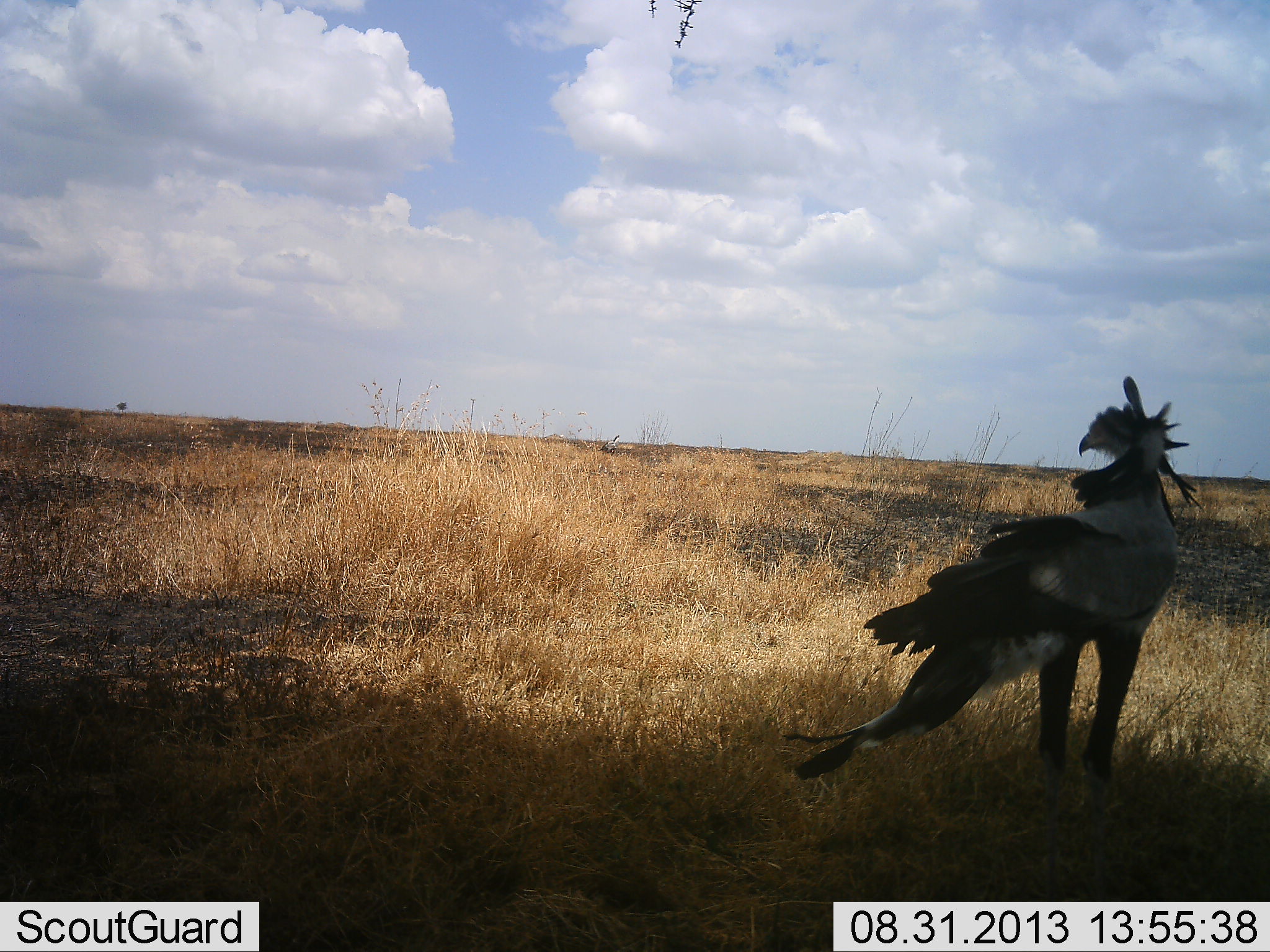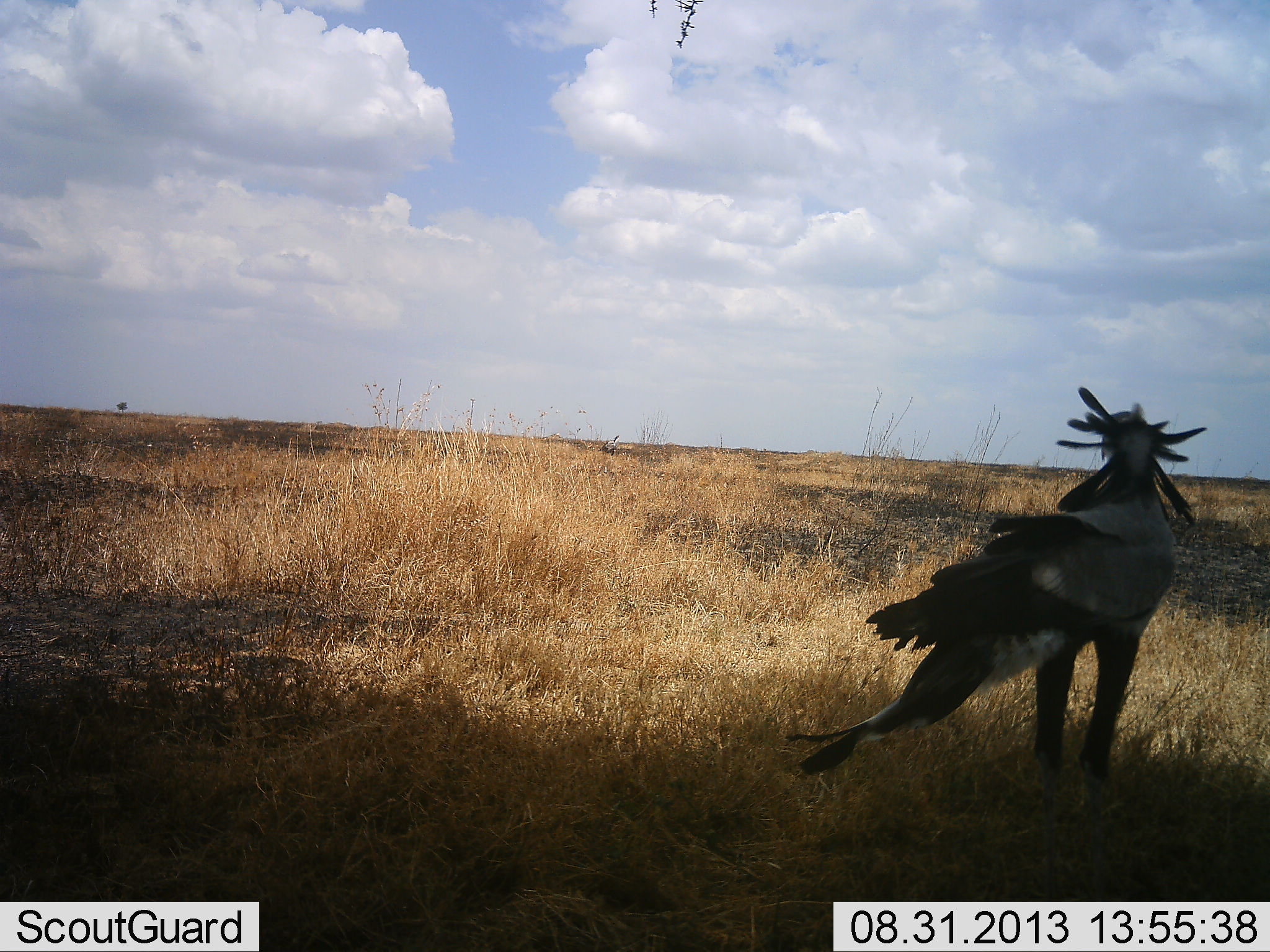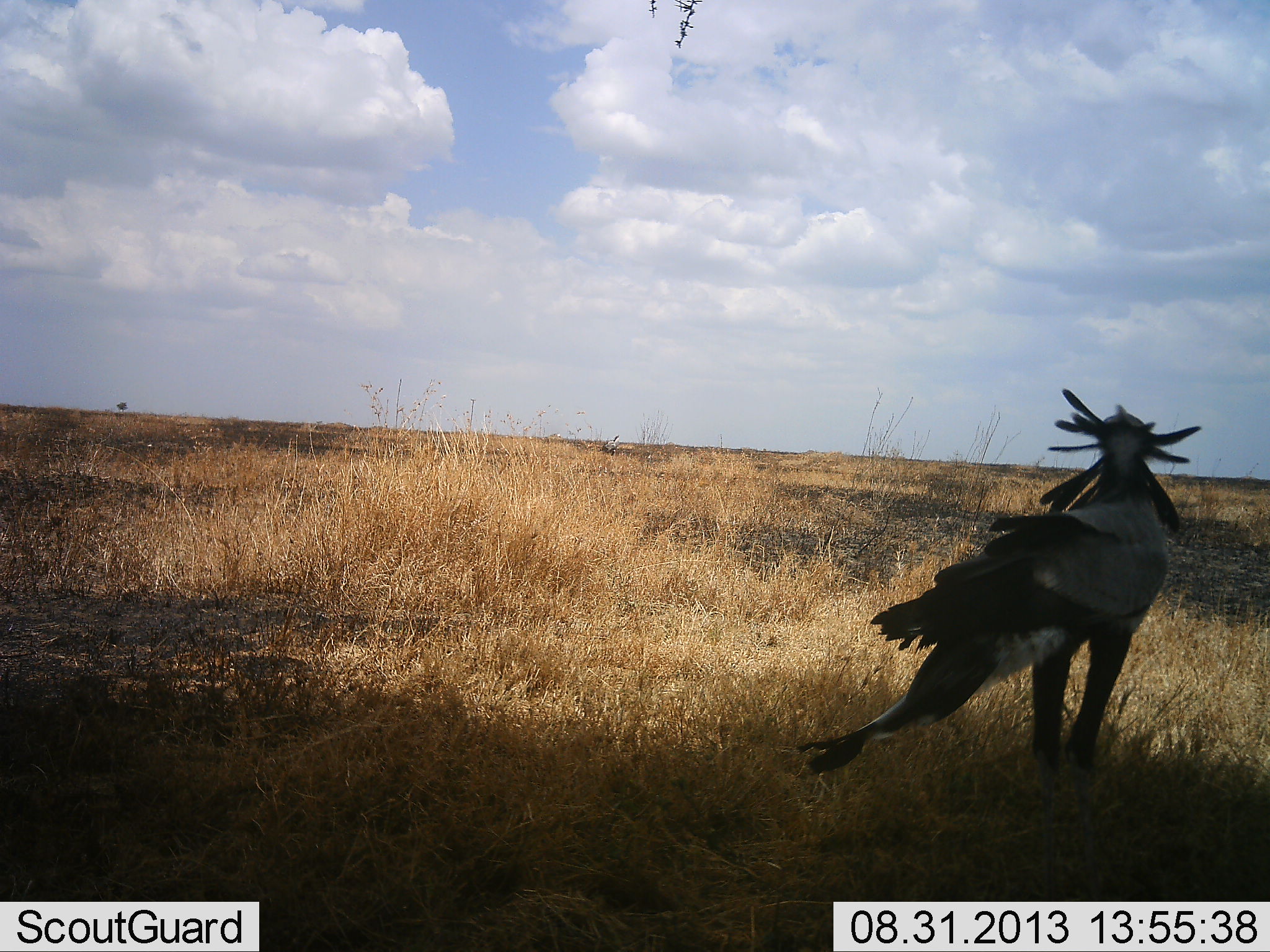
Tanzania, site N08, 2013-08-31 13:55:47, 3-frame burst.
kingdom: Animalia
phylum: Chordata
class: Aves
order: Accipitriformes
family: Sagittariidae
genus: Sagittarius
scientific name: Sagittarius serpentarius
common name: secretary bird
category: secretarybird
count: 1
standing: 90%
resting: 10%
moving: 0%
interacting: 0%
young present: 0%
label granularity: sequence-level